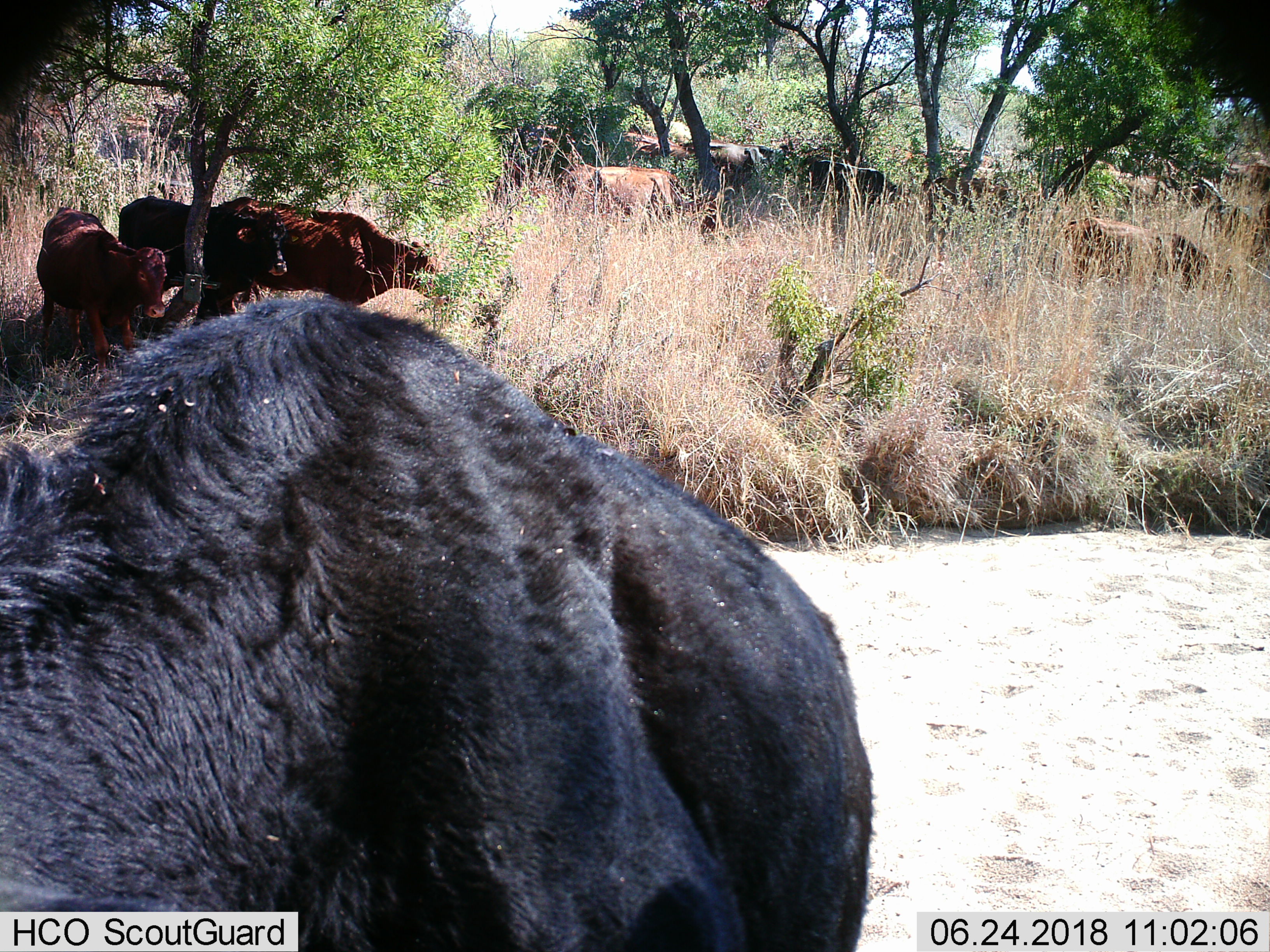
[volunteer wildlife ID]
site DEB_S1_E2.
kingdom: Animalia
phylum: Chordata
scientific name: Vertebrata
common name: domestic animal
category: domesticanimal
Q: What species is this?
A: Domesticanimal (domestic animal) (Vertebrata).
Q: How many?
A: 11-50.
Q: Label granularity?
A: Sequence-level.